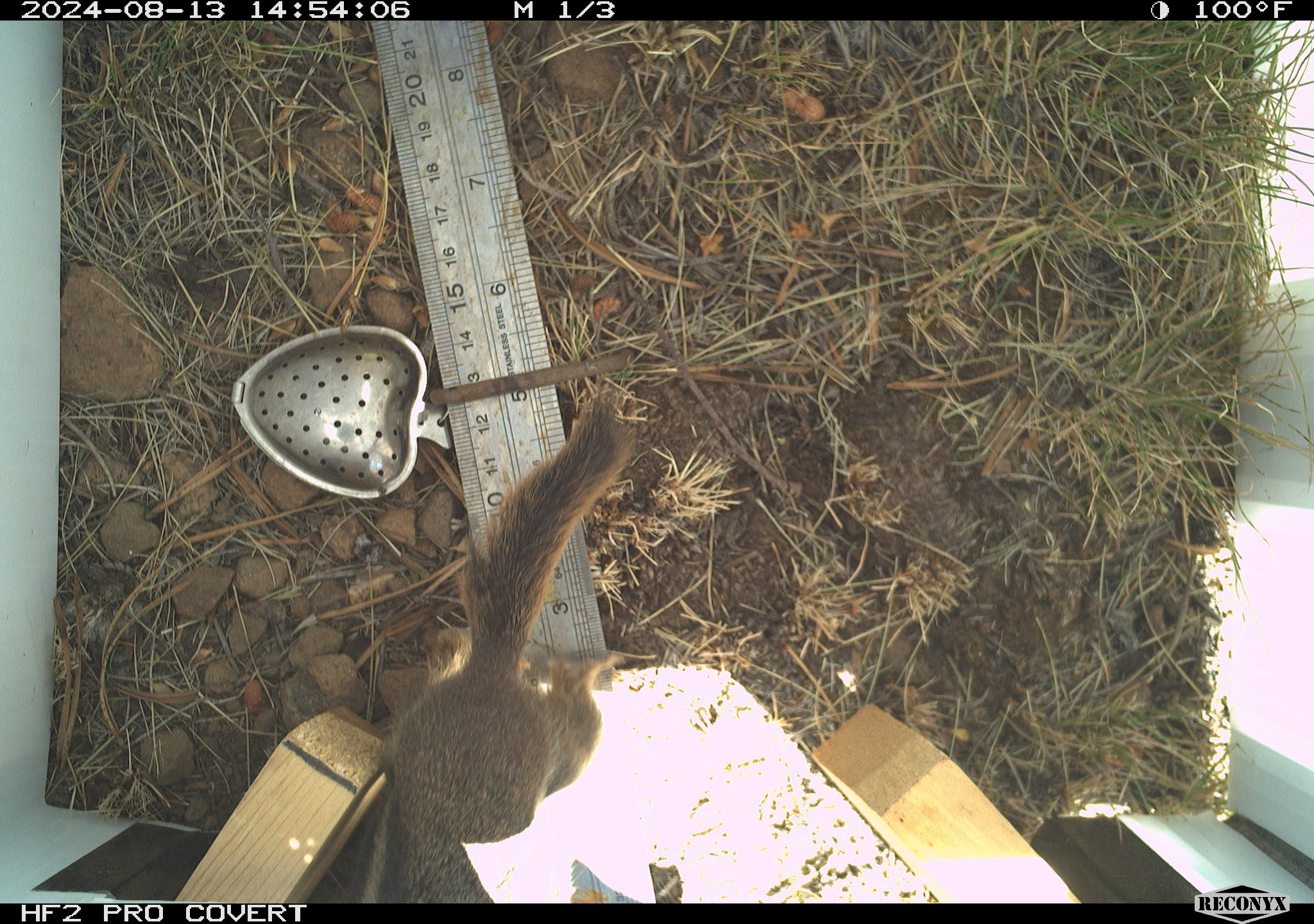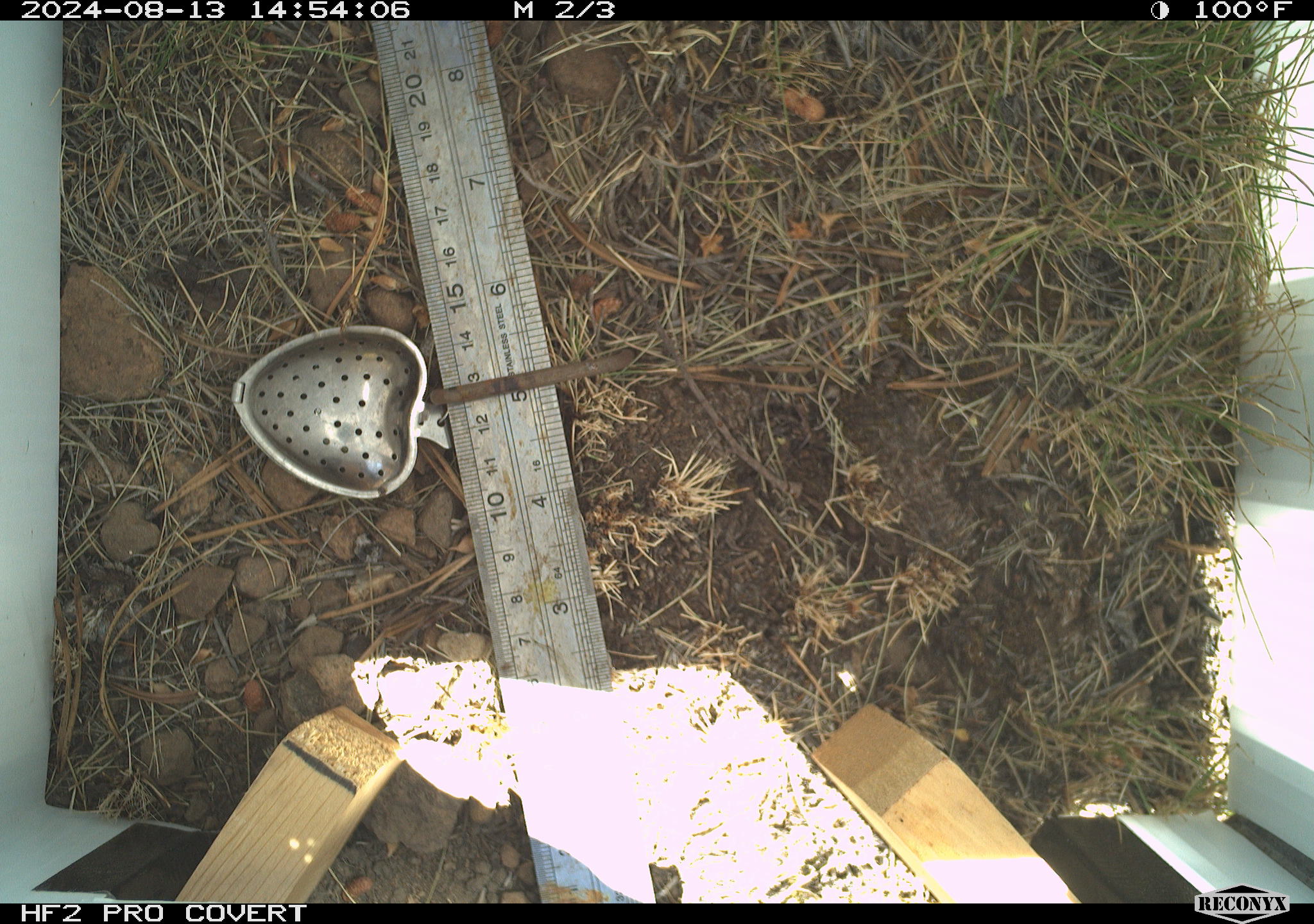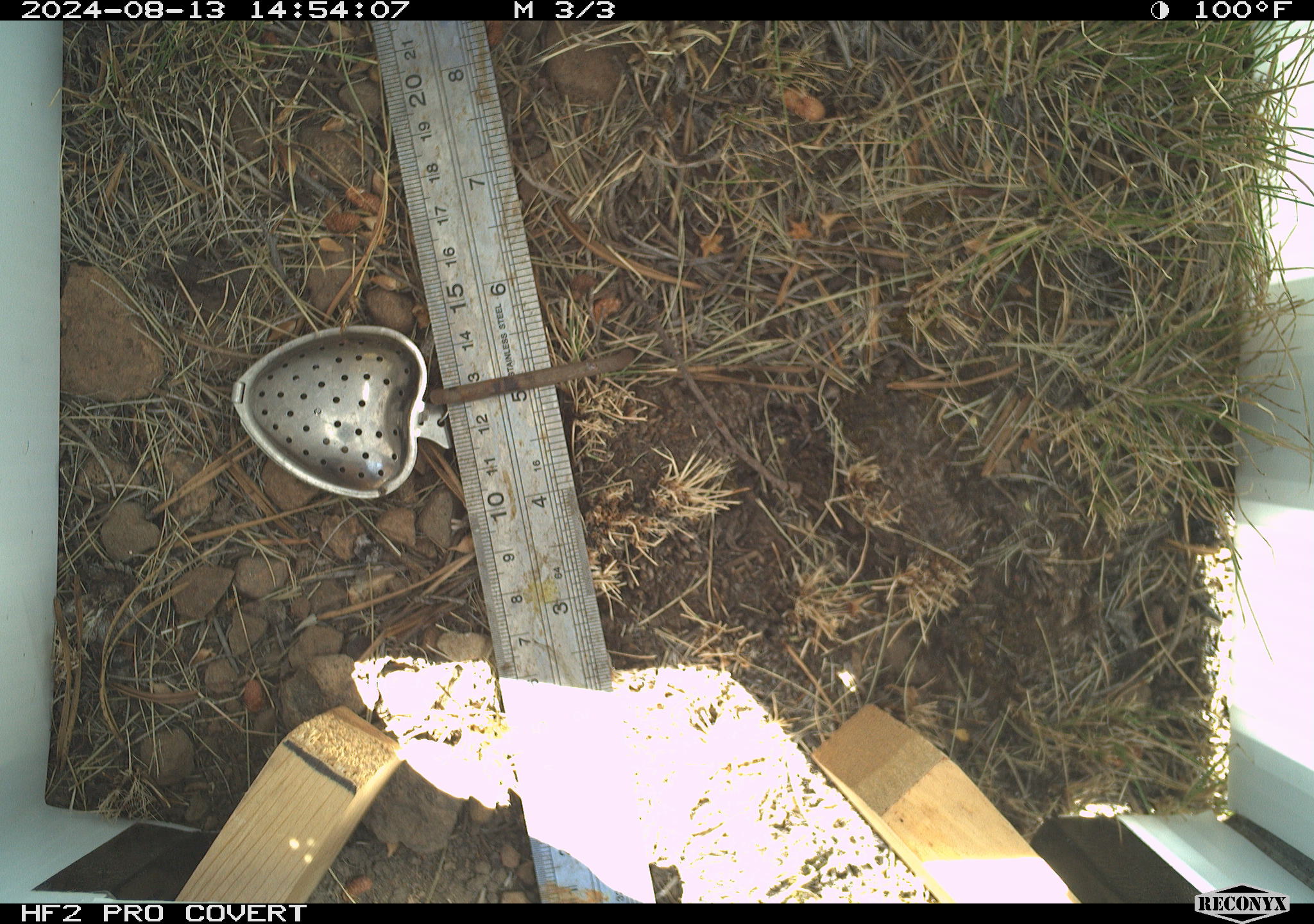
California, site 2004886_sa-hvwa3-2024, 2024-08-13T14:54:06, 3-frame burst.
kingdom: Animalia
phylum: Chordata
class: Mammalia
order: Rodentia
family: Sciuridae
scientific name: Sciuridae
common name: squirrels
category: sciuridae family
Sciuridae family (squirrels) (Sciuridae).